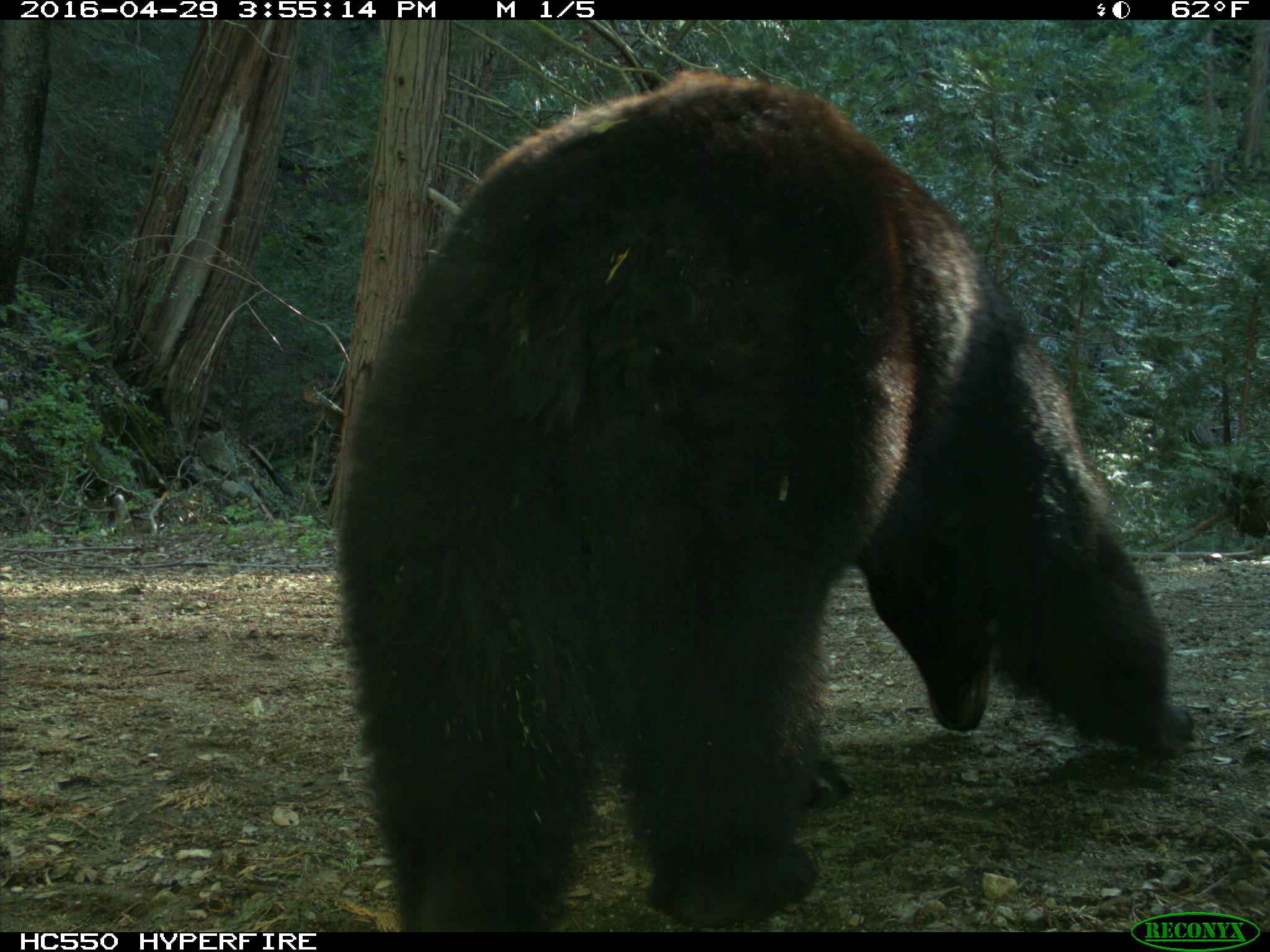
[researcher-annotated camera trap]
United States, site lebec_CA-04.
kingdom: Animalia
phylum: Chordata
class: Mammalia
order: Carnivora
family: Ursidae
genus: Ursus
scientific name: Ursus americanus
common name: american black bear